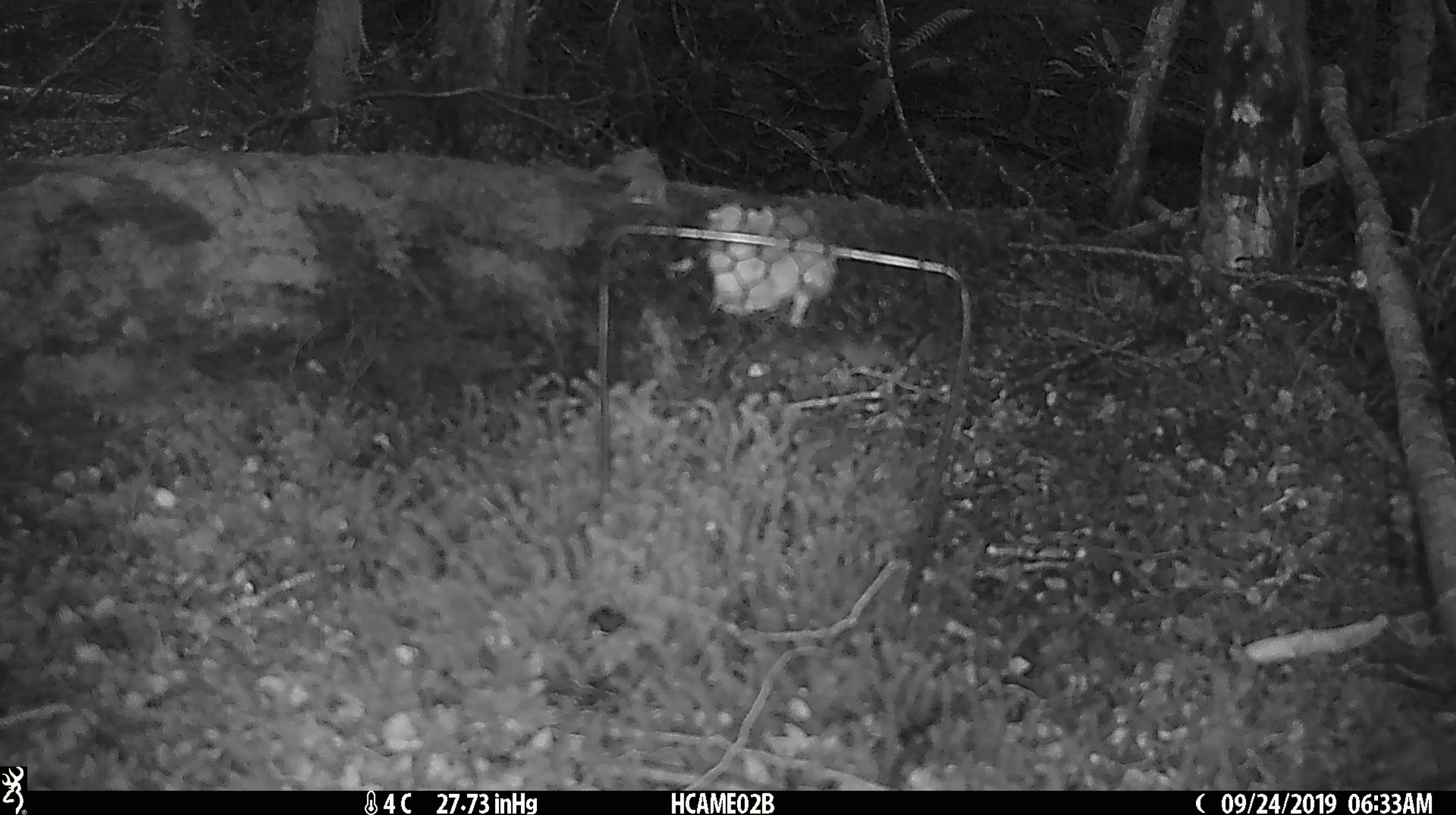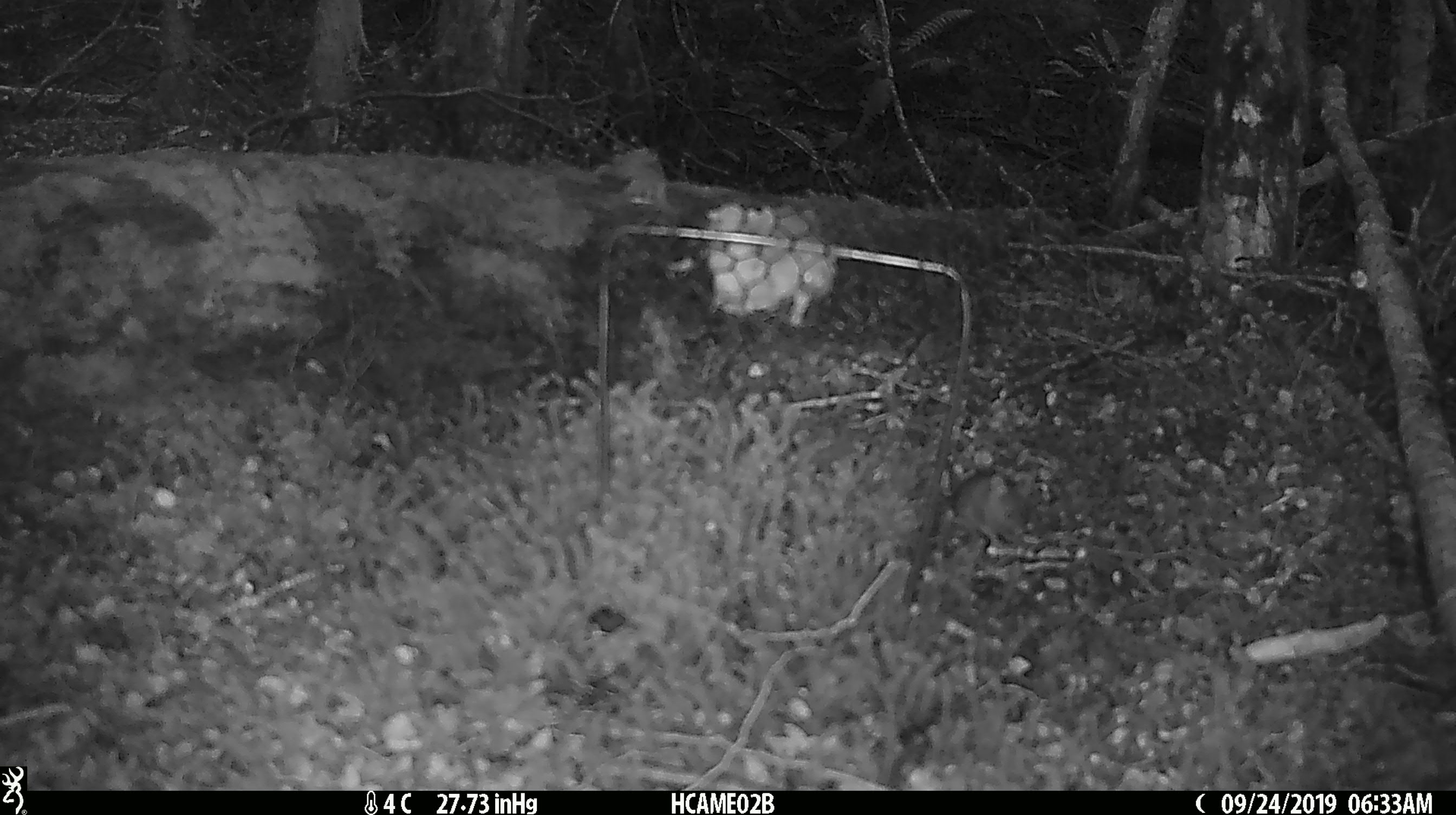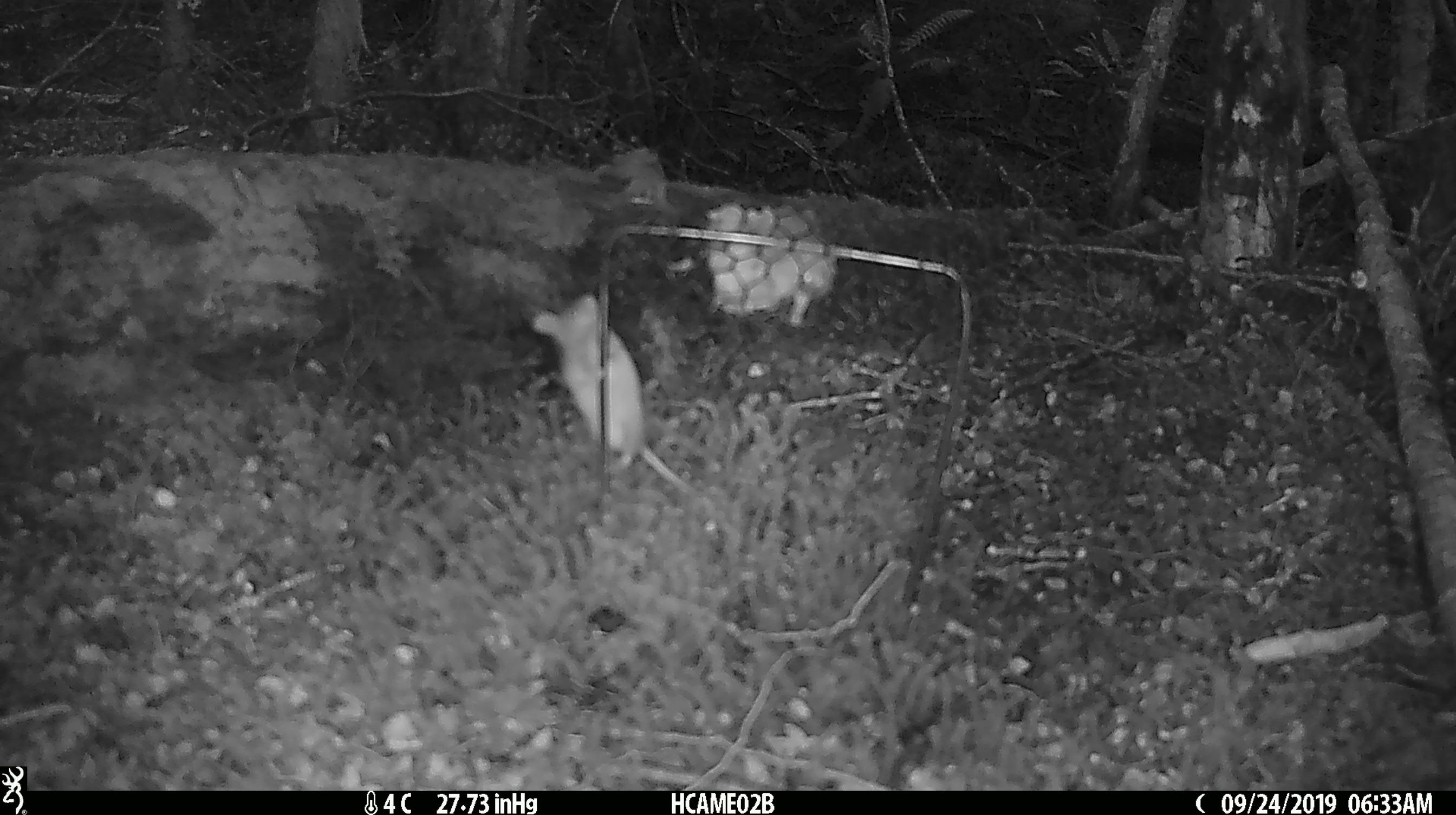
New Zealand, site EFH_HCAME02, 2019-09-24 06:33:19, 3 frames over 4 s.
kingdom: Animalia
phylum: Chordata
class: Mammalia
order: Rodentia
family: Muridae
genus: Mus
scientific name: Mus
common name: mouse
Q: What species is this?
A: Mouse (Mus).